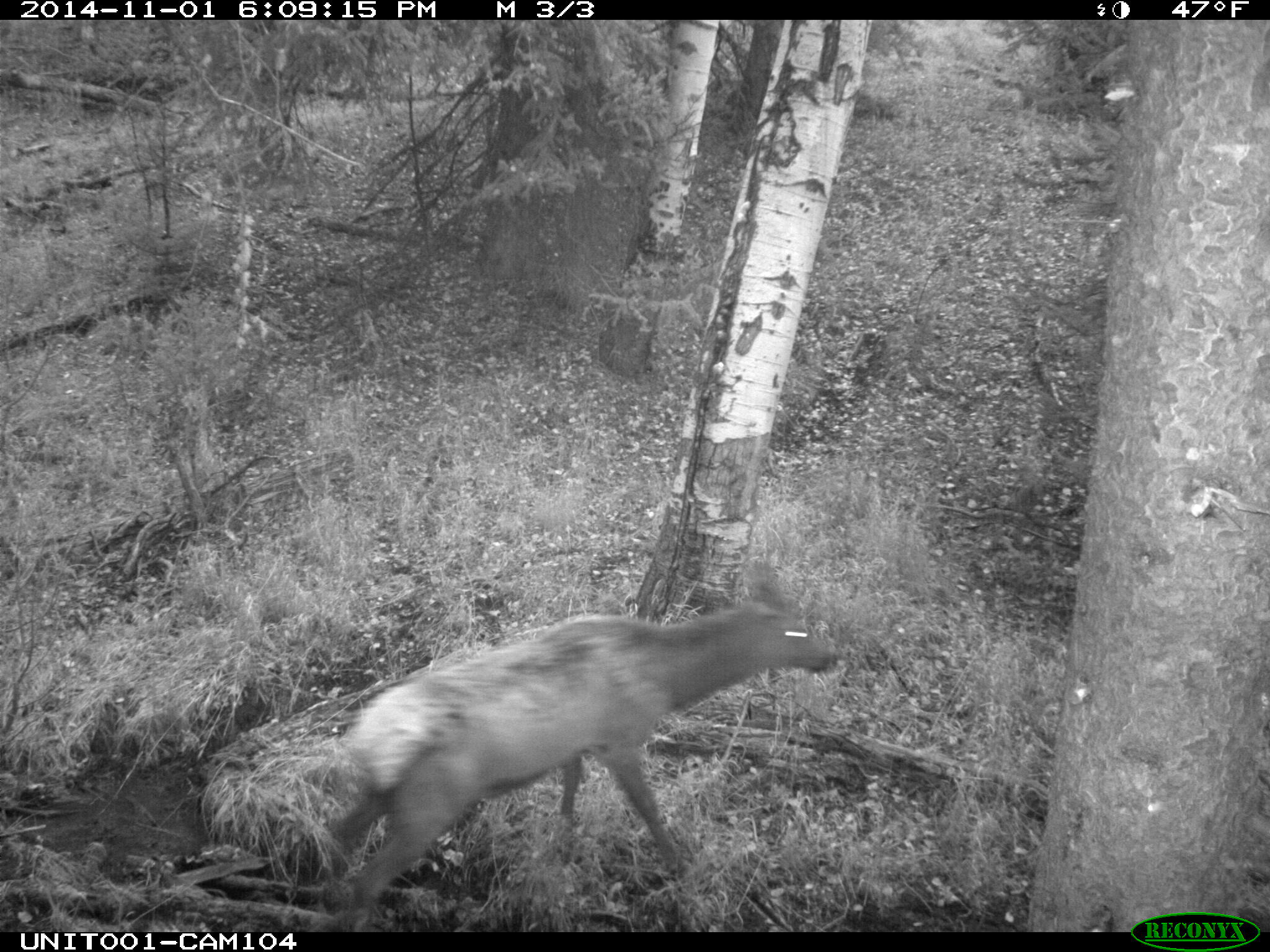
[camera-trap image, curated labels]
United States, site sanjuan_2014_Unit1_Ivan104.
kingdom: Animalia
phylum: Chordata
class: Mammalia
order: Artiodactyla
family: Cervidae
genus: Cervus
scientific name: Cervus elaphus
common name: red deer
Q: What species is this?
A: Cervus elaphus (red deer).